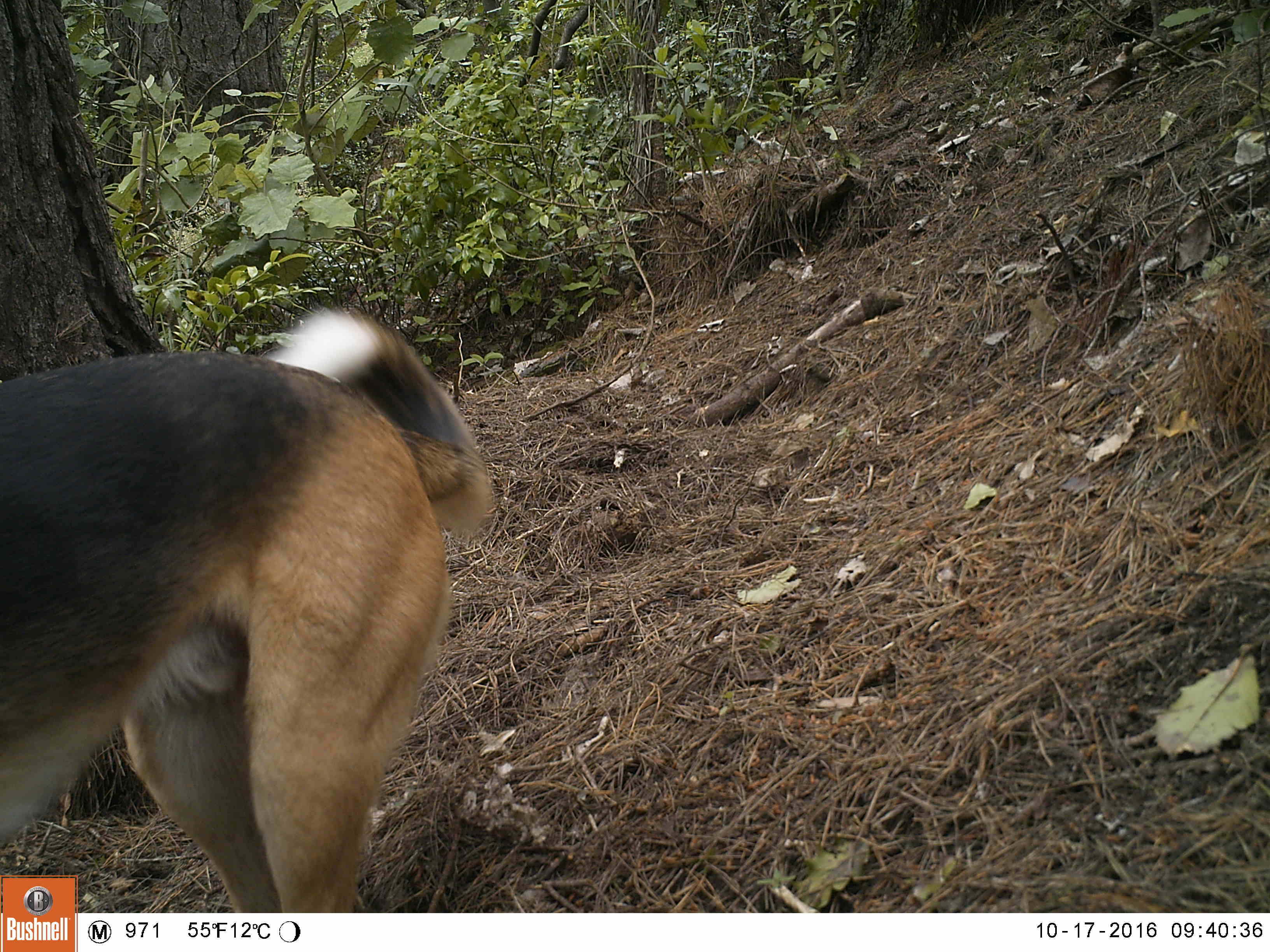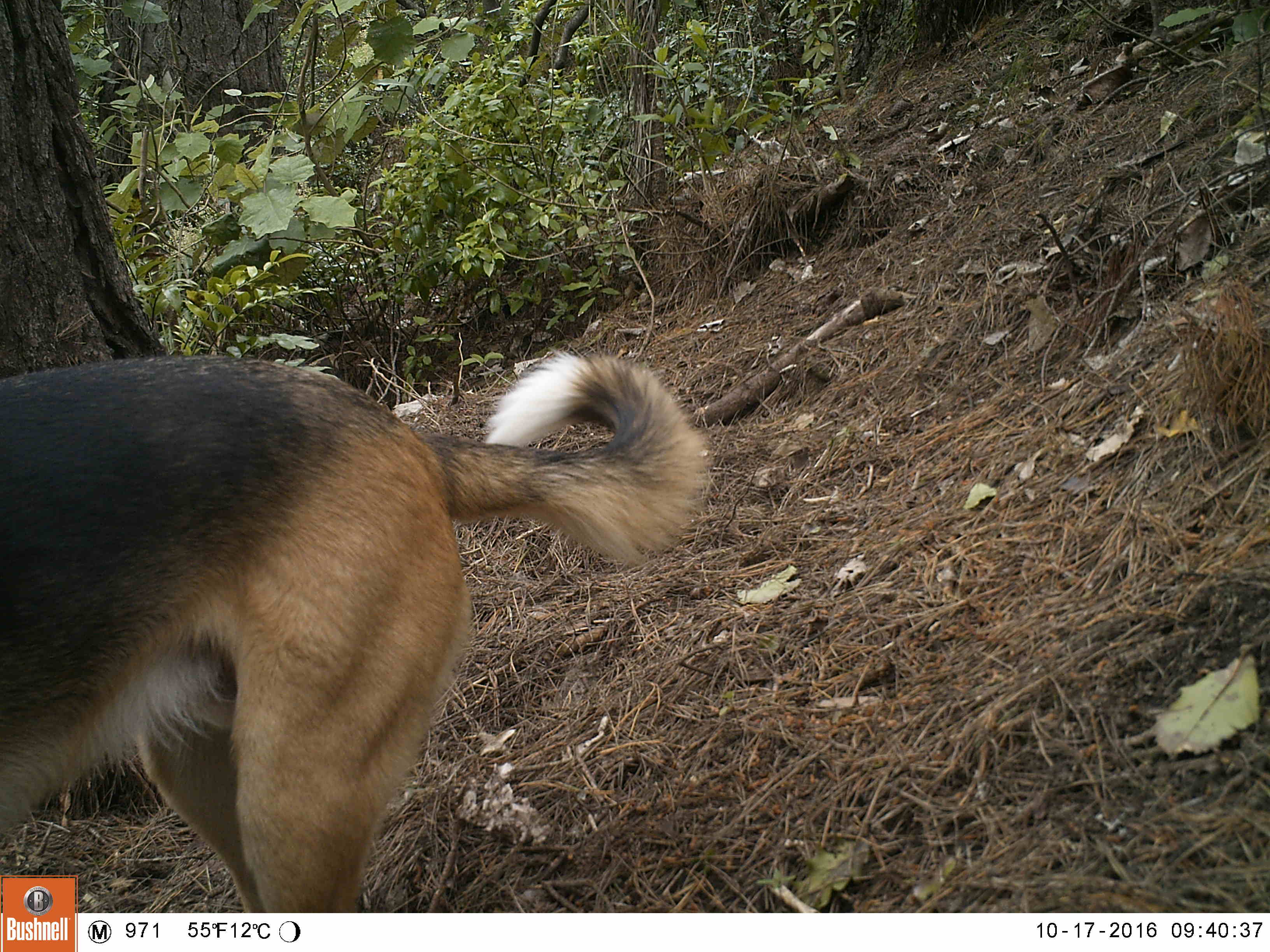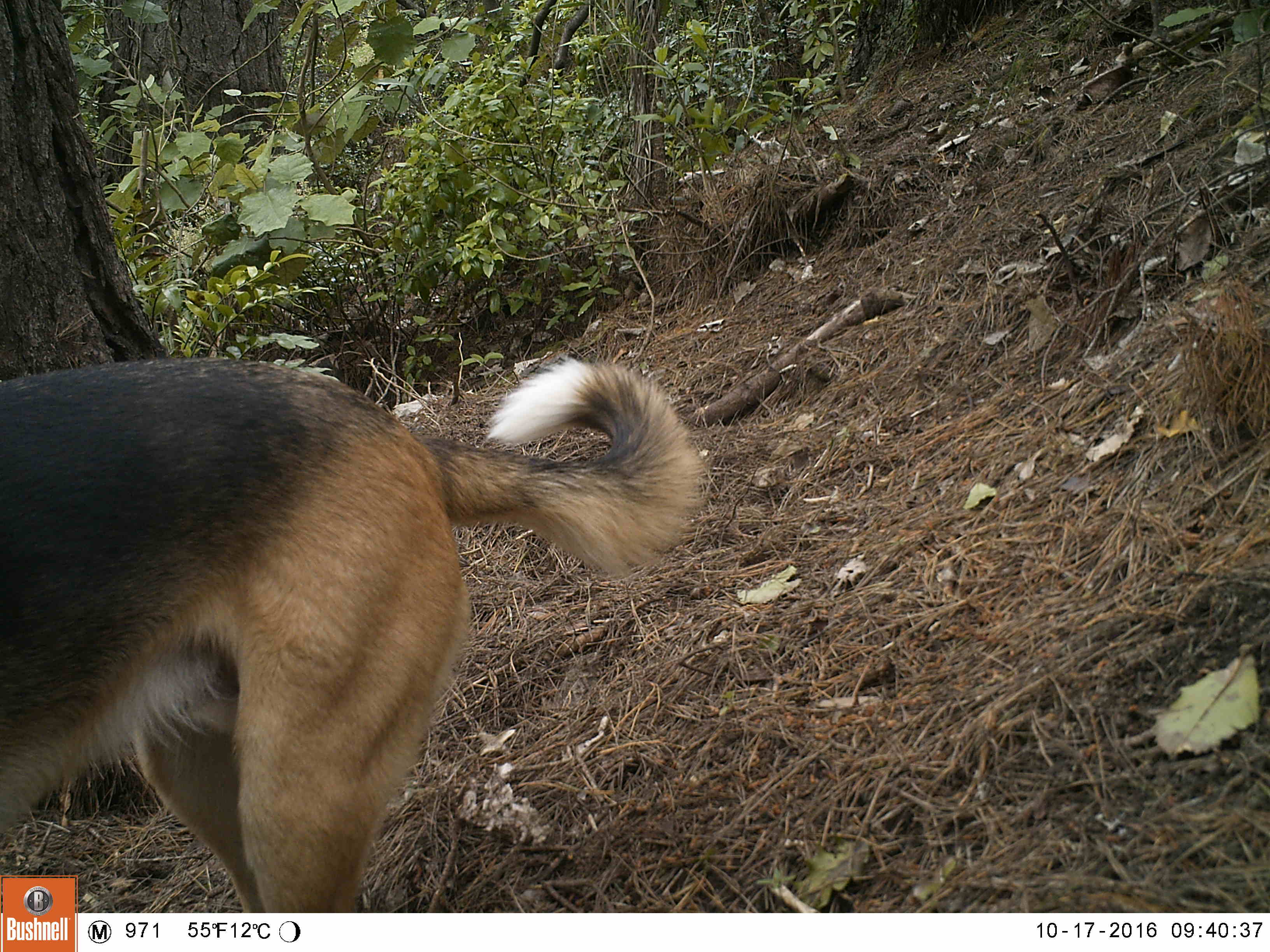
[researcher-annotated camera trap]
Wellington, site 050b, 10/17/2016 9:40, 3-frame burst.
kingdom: Animalia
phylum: Chordata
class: Mammalia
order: Carnivora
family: Canidae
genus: Canis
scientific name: Canis familiaris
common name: dog